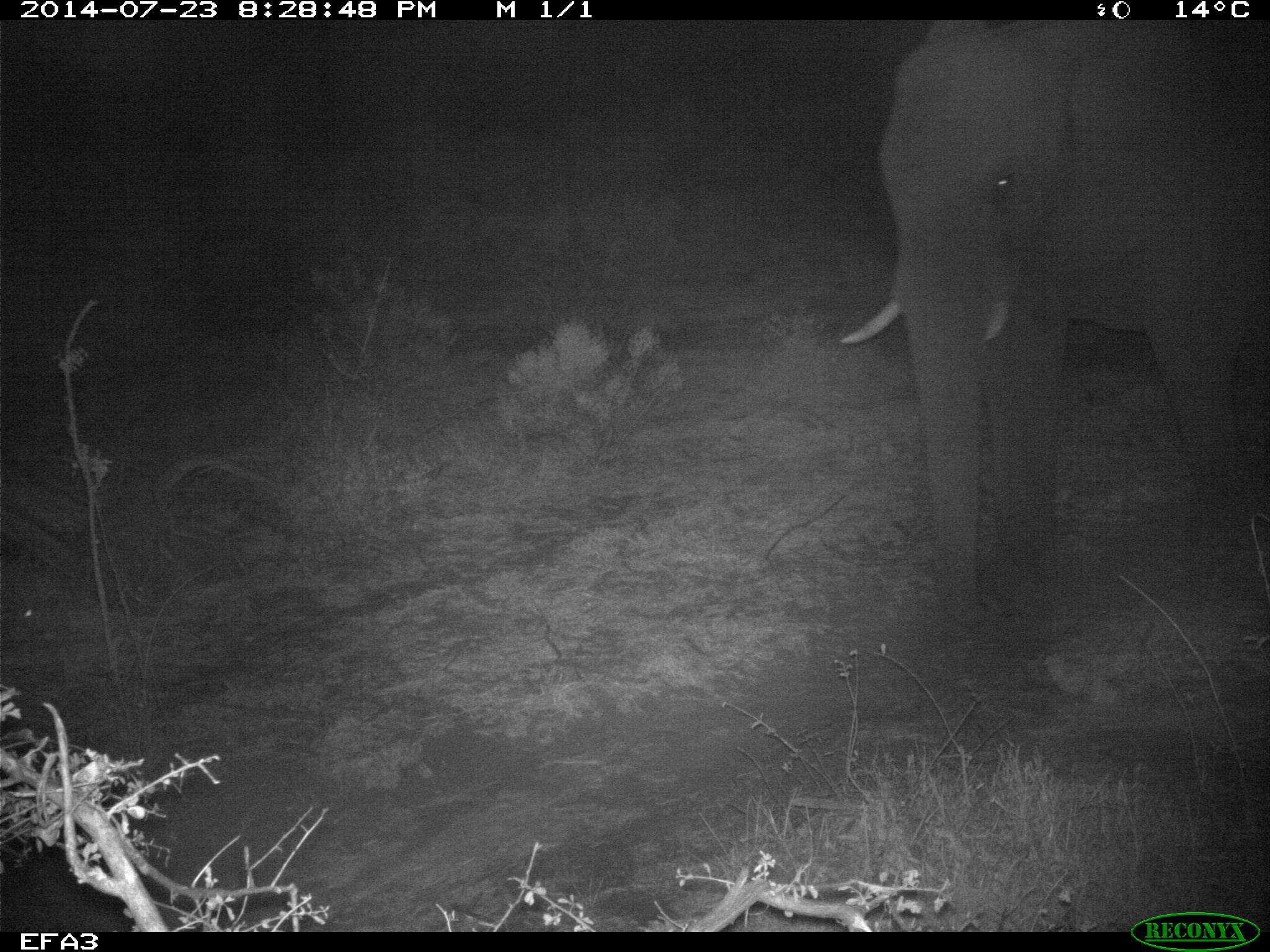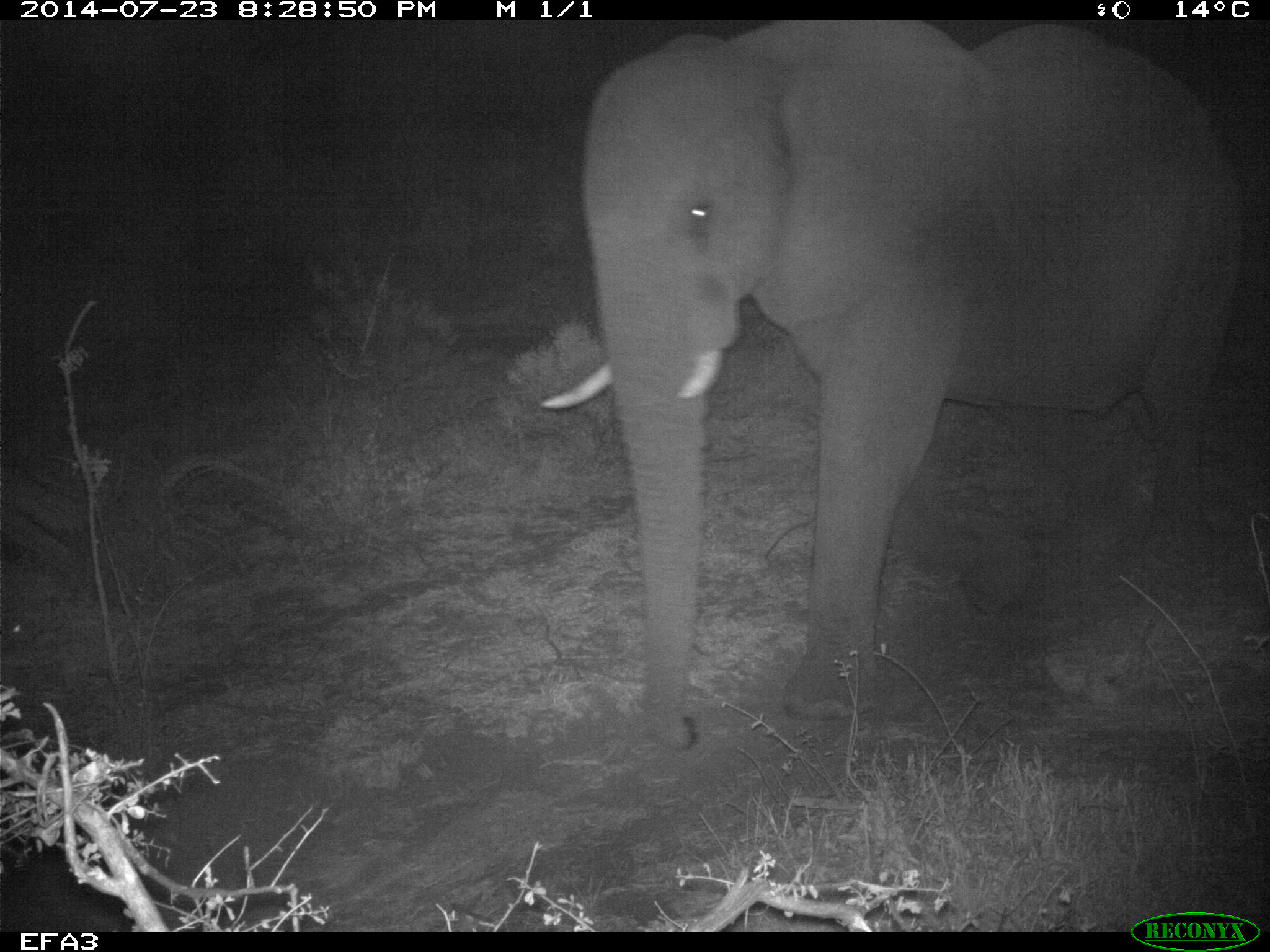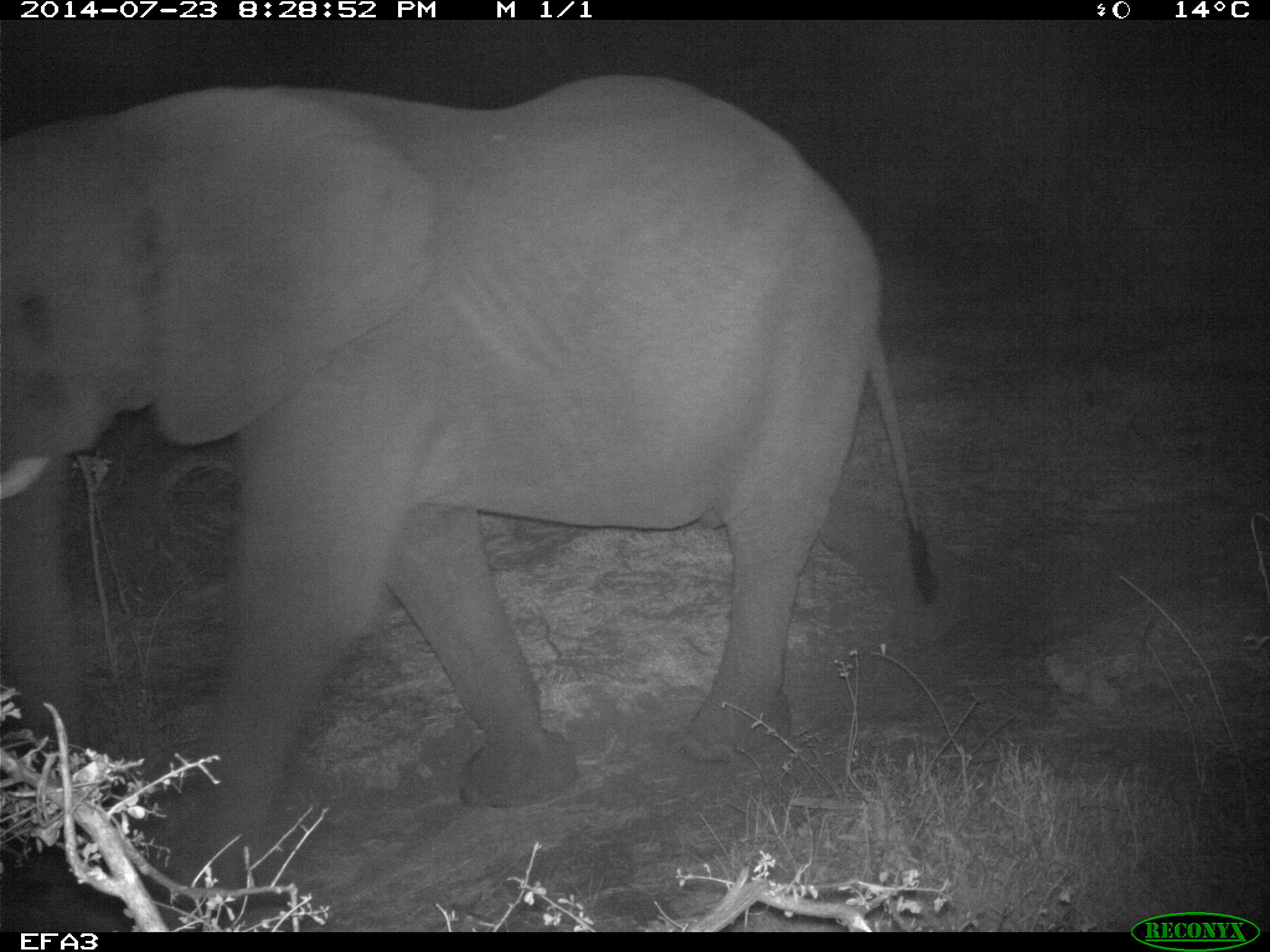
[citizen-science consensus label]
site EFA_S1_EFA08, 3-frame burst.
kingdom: Animalia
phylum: Chordata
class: Mammalia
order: Proboscidea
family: Elephantidae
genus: Loxodonta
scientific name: Loxodonta africana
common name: african bush elephant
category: elephant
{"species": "elephant (african bush elephant) (Loxodonta africana)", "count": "1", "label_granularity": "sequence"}